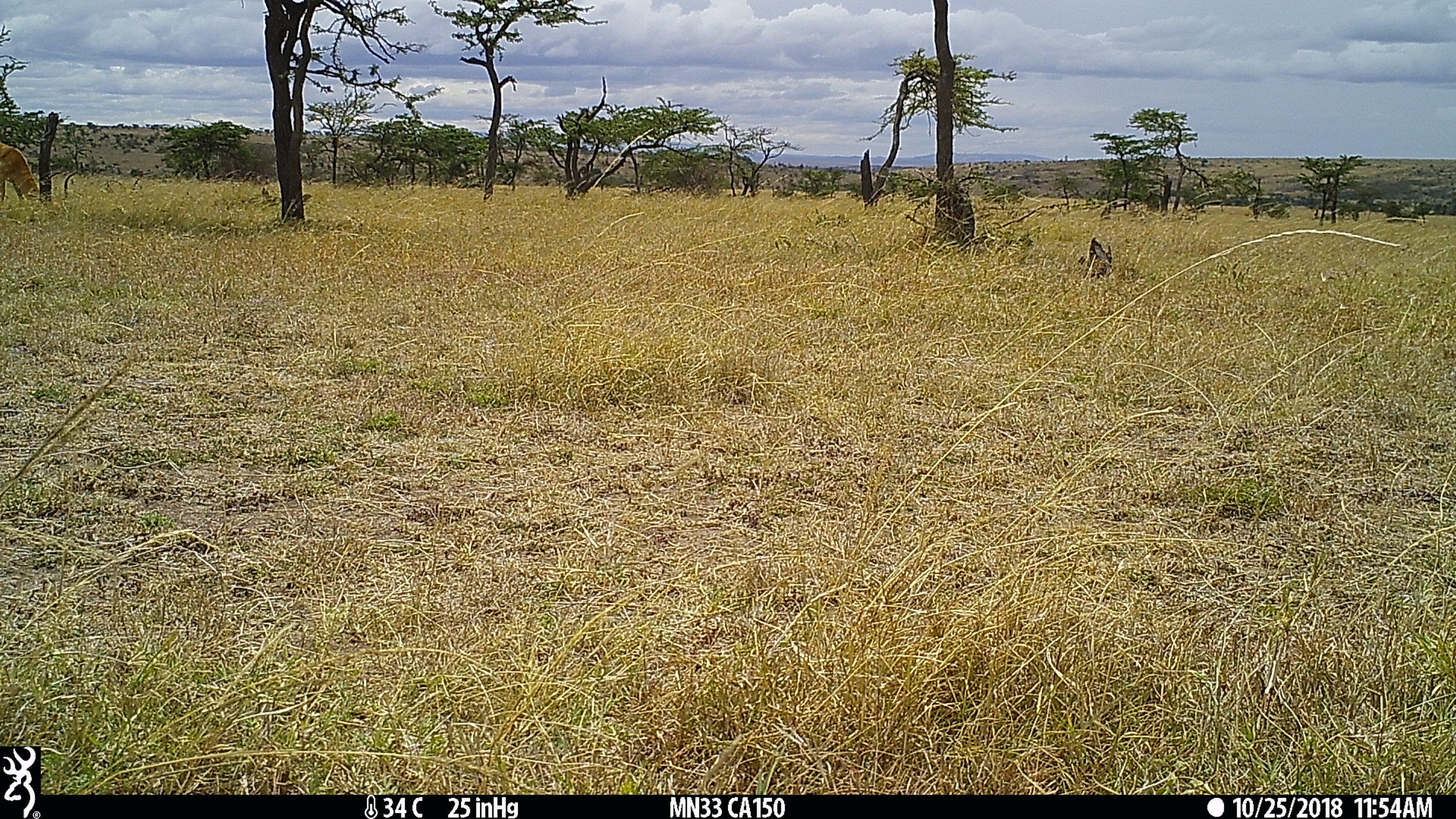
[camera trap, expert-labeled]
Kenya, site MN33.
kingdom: Animalia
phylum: Chordata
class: Mammalia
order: Artiodactyla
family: Bovidae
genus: Aepyceros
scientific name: Aepyceros melampus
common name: impala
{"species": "impala (Aepyceros melampus)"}